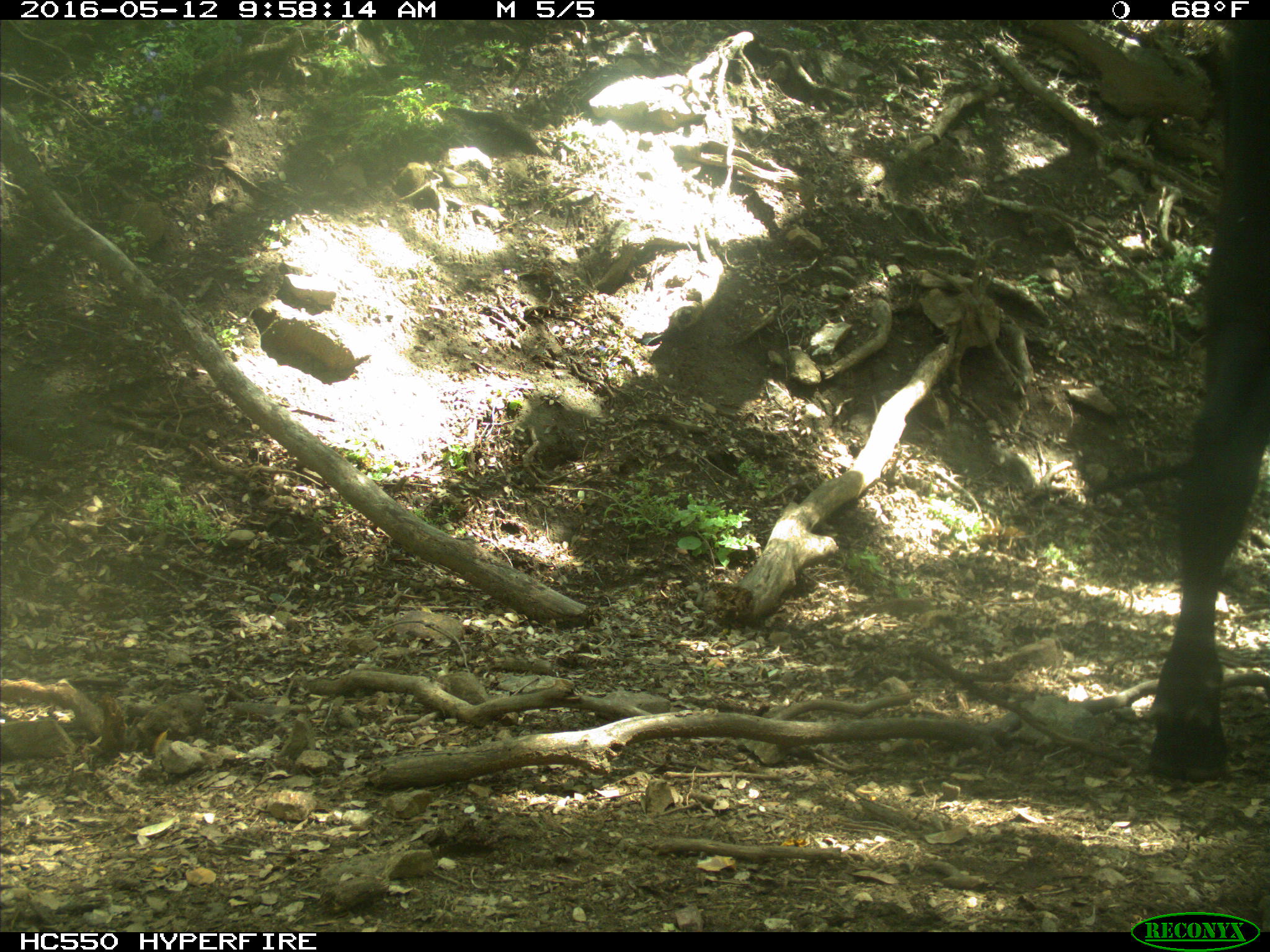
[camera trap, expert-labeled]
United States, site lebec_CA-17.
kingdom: Animalia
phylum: Chordata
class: Mammalia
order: Artiodactyla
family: Bovidae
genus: Bos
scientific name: Bos taurus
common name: domestic cow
Bos taurus (domestic cow).